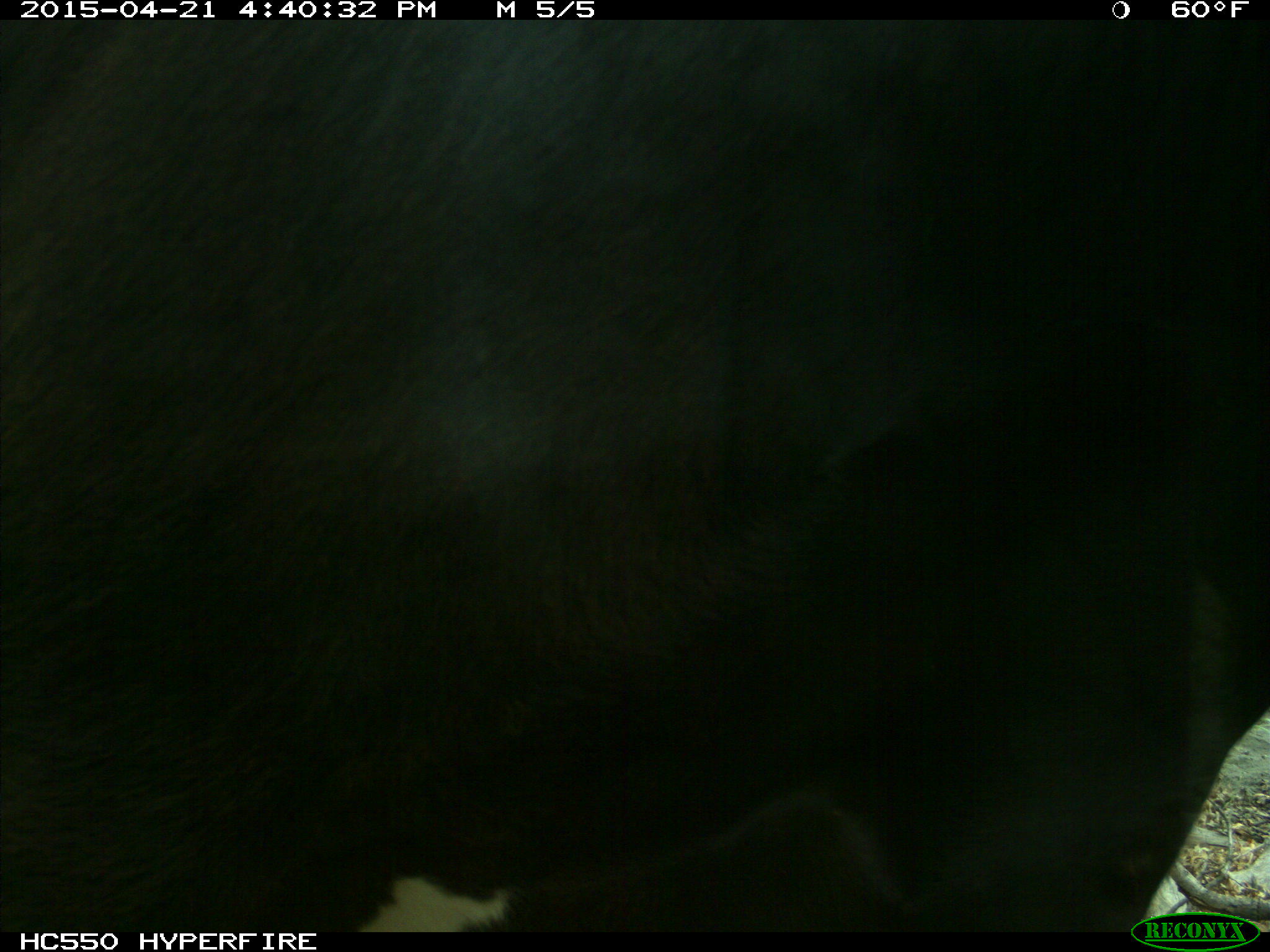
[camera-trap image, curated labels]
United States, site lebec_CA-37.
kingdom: Animalia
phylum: Chordata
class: Mammalia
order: Artiodactyla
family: Bovidae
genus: Bos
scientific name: Bos taurus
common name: domestic cow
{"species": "Bos taurus (domestic cow)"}